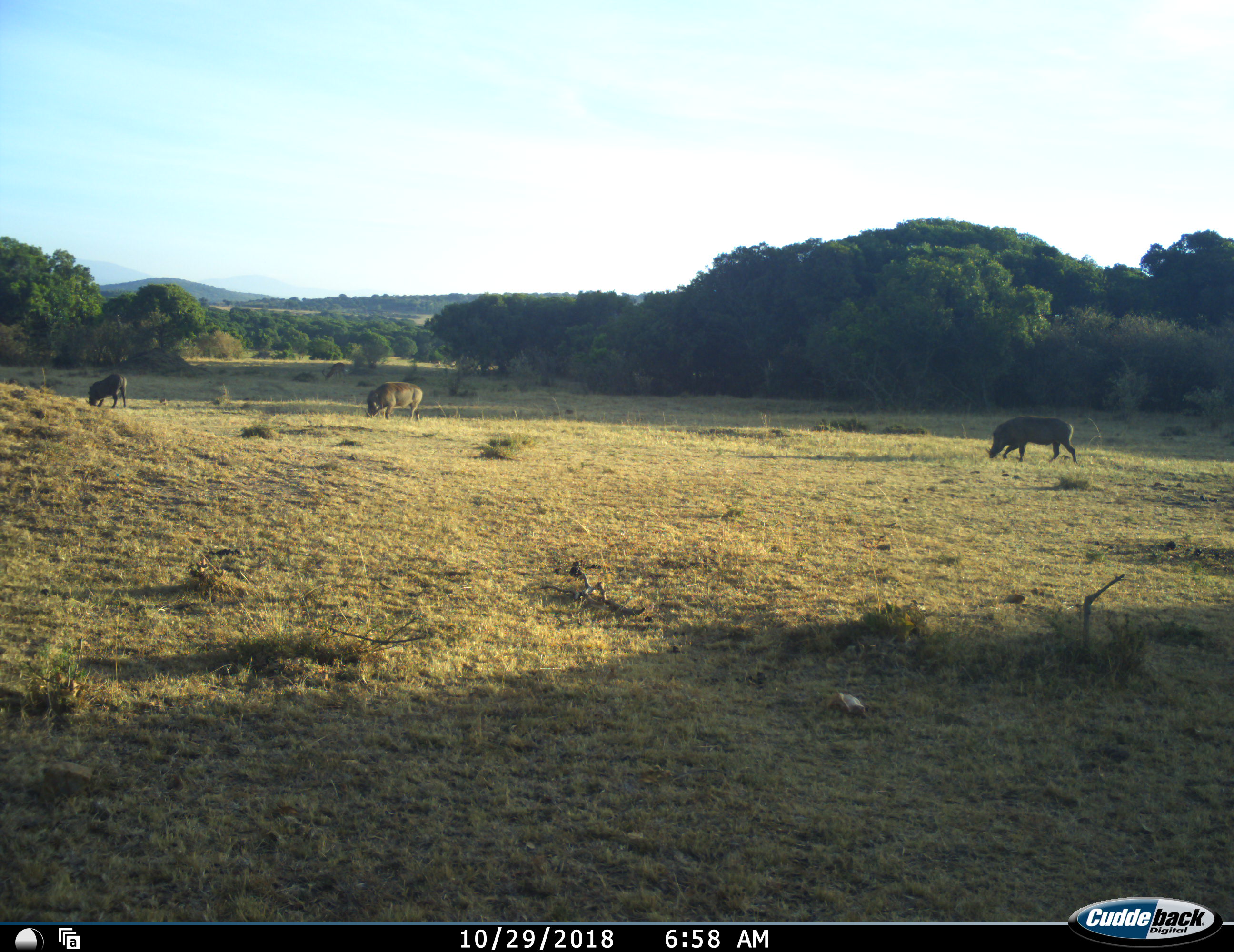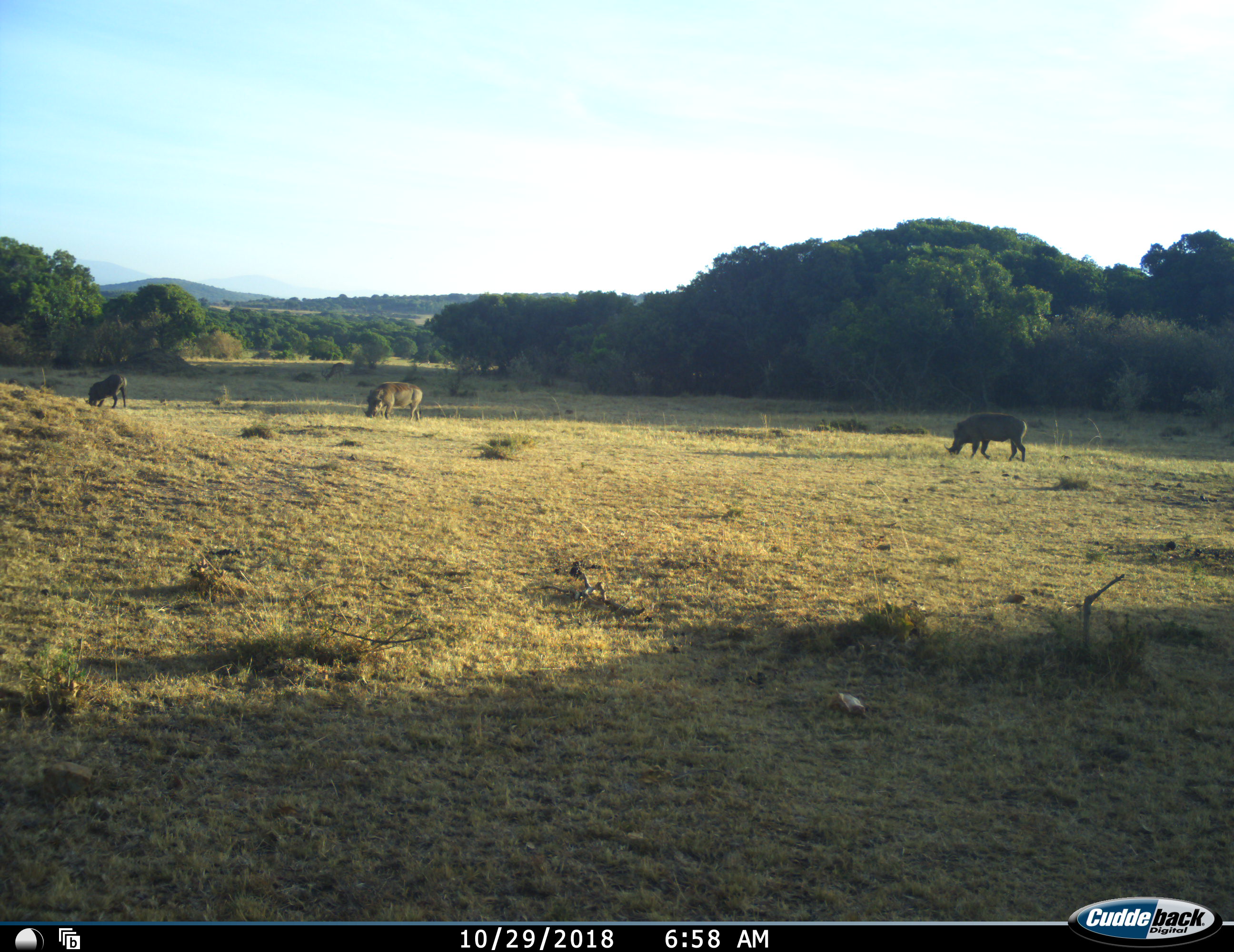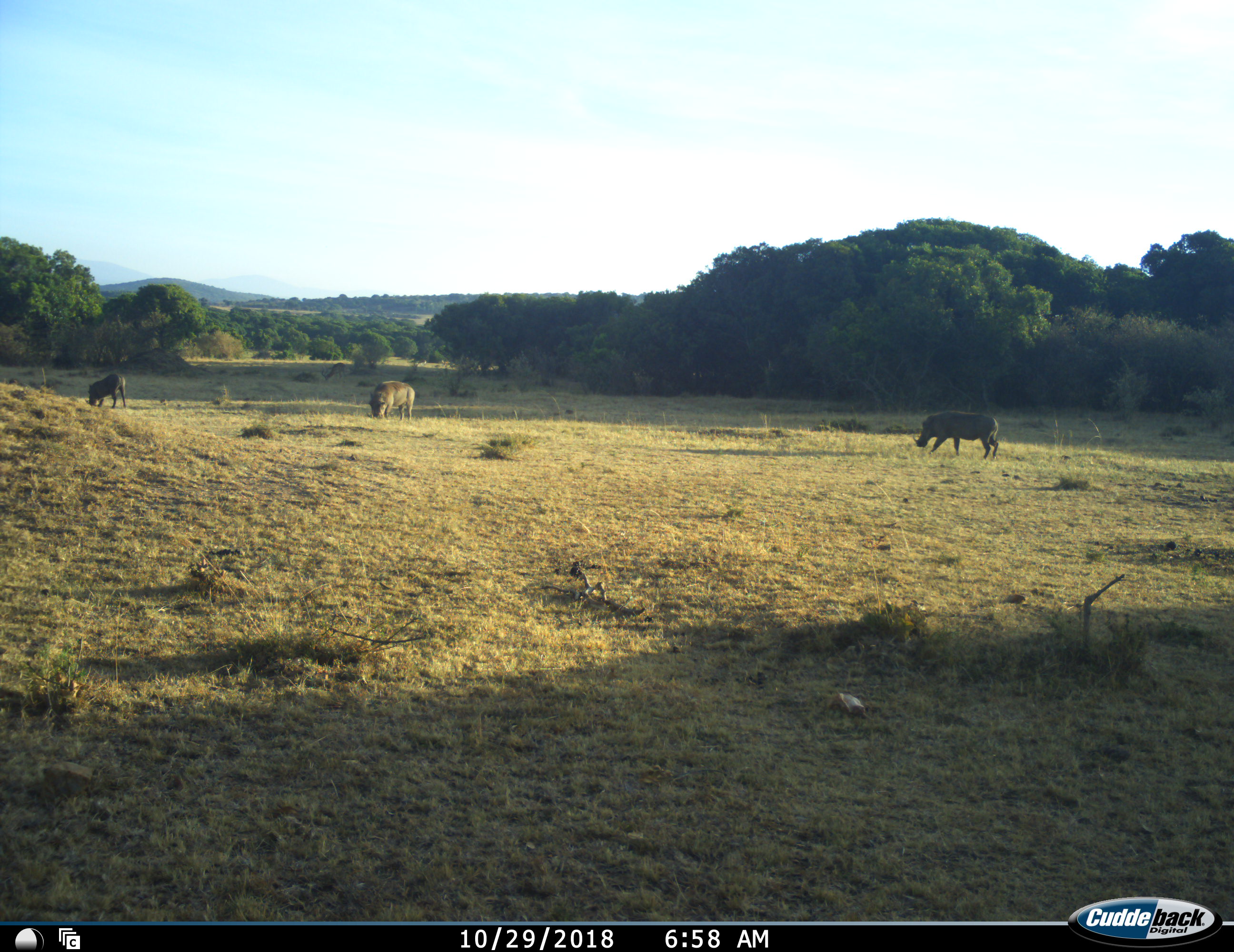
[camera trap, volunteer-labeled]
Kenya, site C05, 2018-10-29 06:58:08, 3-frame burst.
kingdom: Animalia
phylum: Chordata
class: Mammalia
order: Artiodactyla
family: Suidae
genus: Phacochoerus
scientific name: Phacochoerus africanus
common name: warthog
Warthog (Phacochoerus africanus), count 3. Behavior (volunteer vote fractions): standing 27%, resting 0%, moving 55%, interacting 0%. Young present (vote fraction): 0%. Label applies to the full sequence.